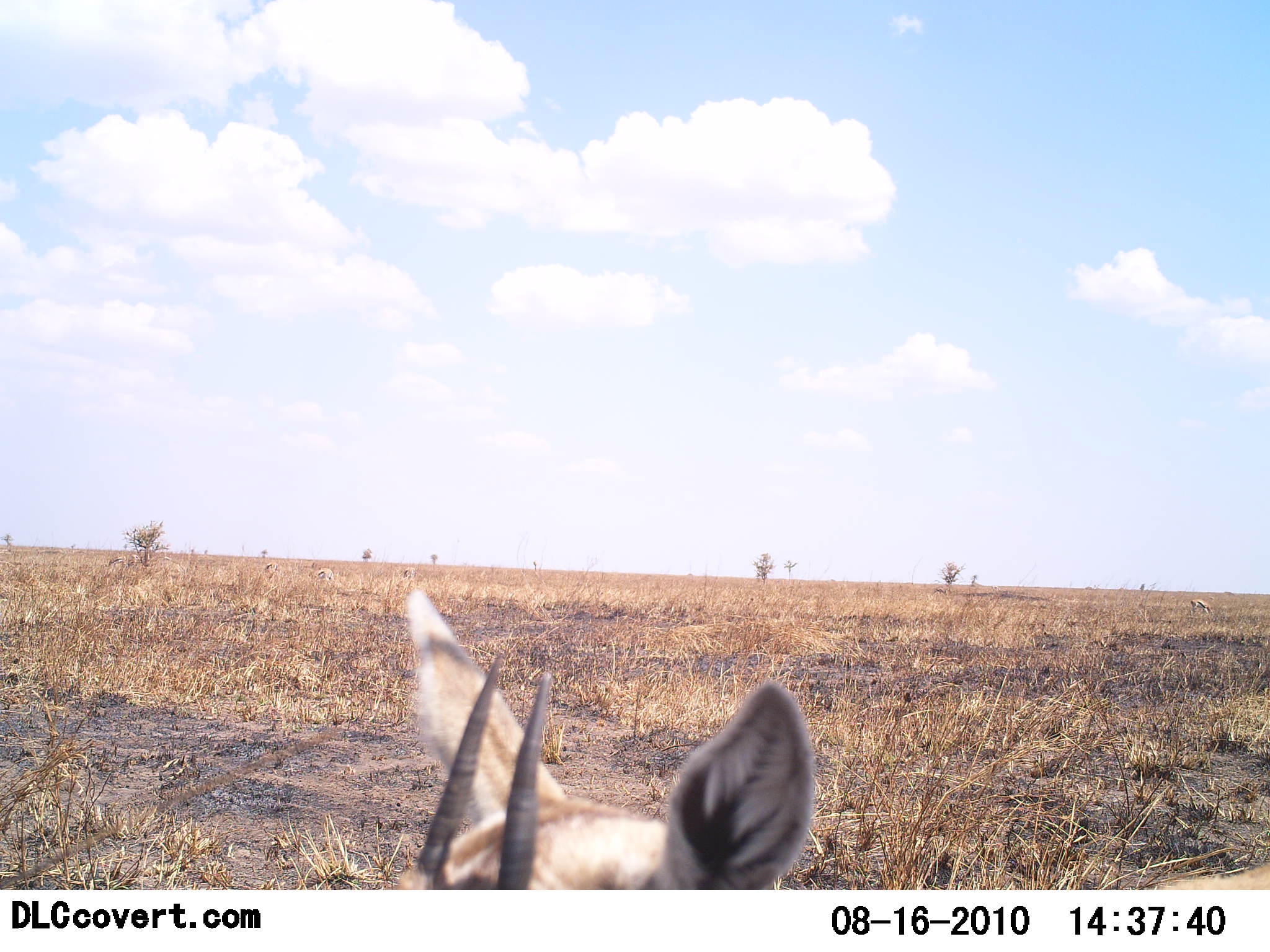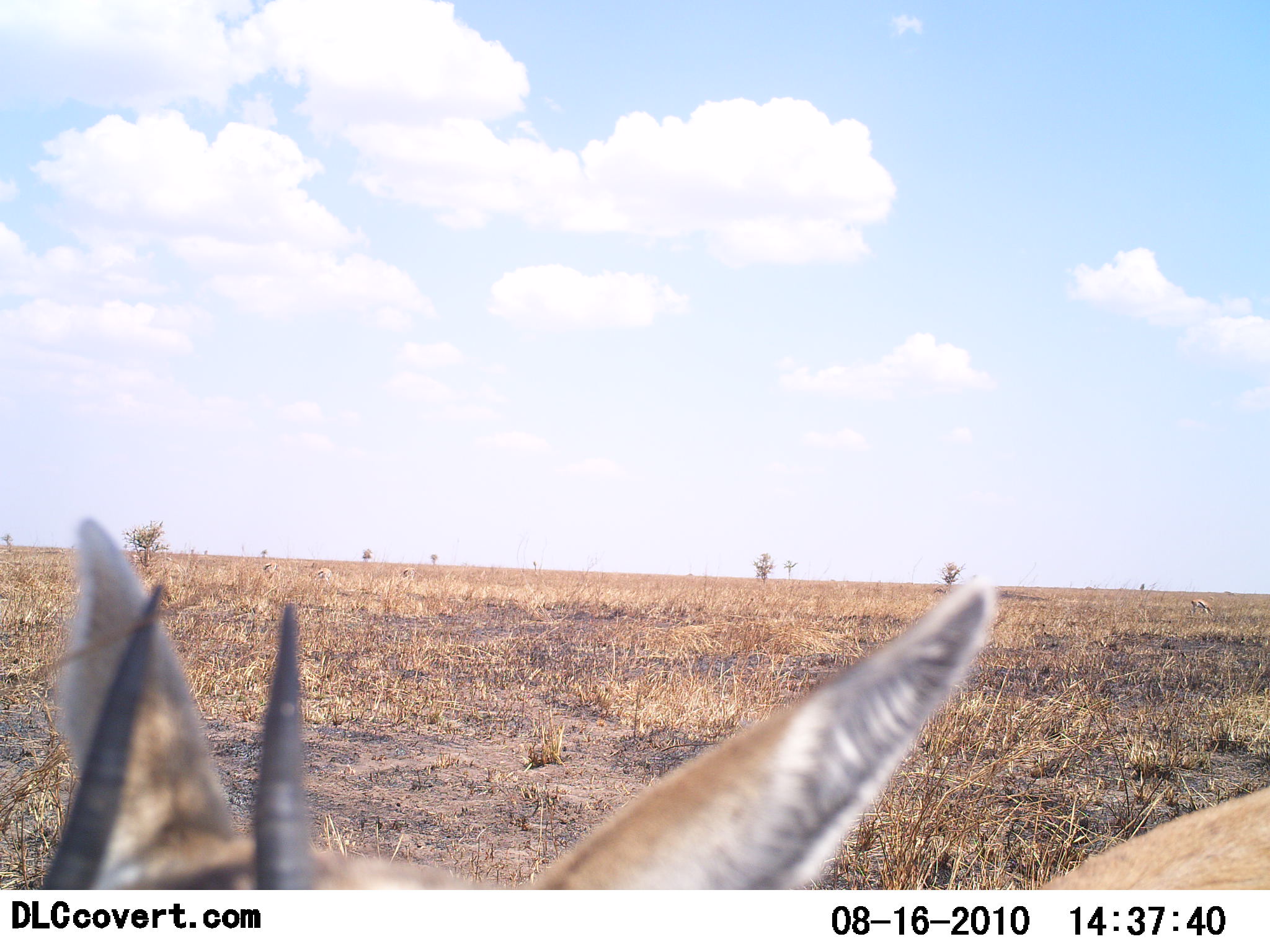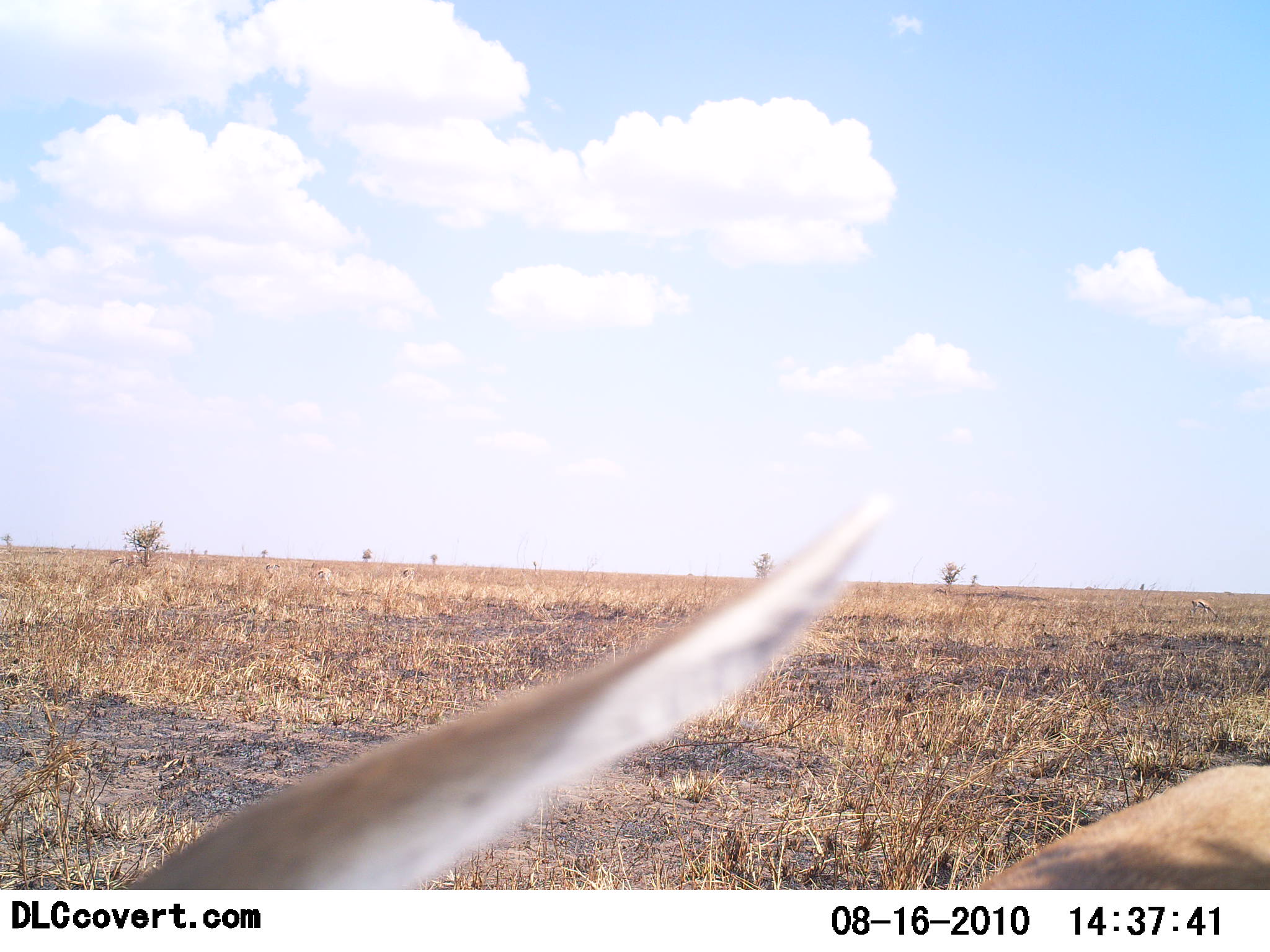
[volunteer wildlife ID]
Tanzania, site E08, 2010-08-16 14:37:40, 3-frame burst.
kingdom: Animalia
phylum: Chordata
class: Mammalia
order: Artiodactyla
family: Bovidae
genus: Eudorcas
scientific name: Eudorcas thomsonii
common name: thomson's gazelle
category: gazellethomsons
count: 1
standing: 36%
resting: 9%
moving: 36%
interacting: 18%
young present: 0%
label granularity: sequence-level